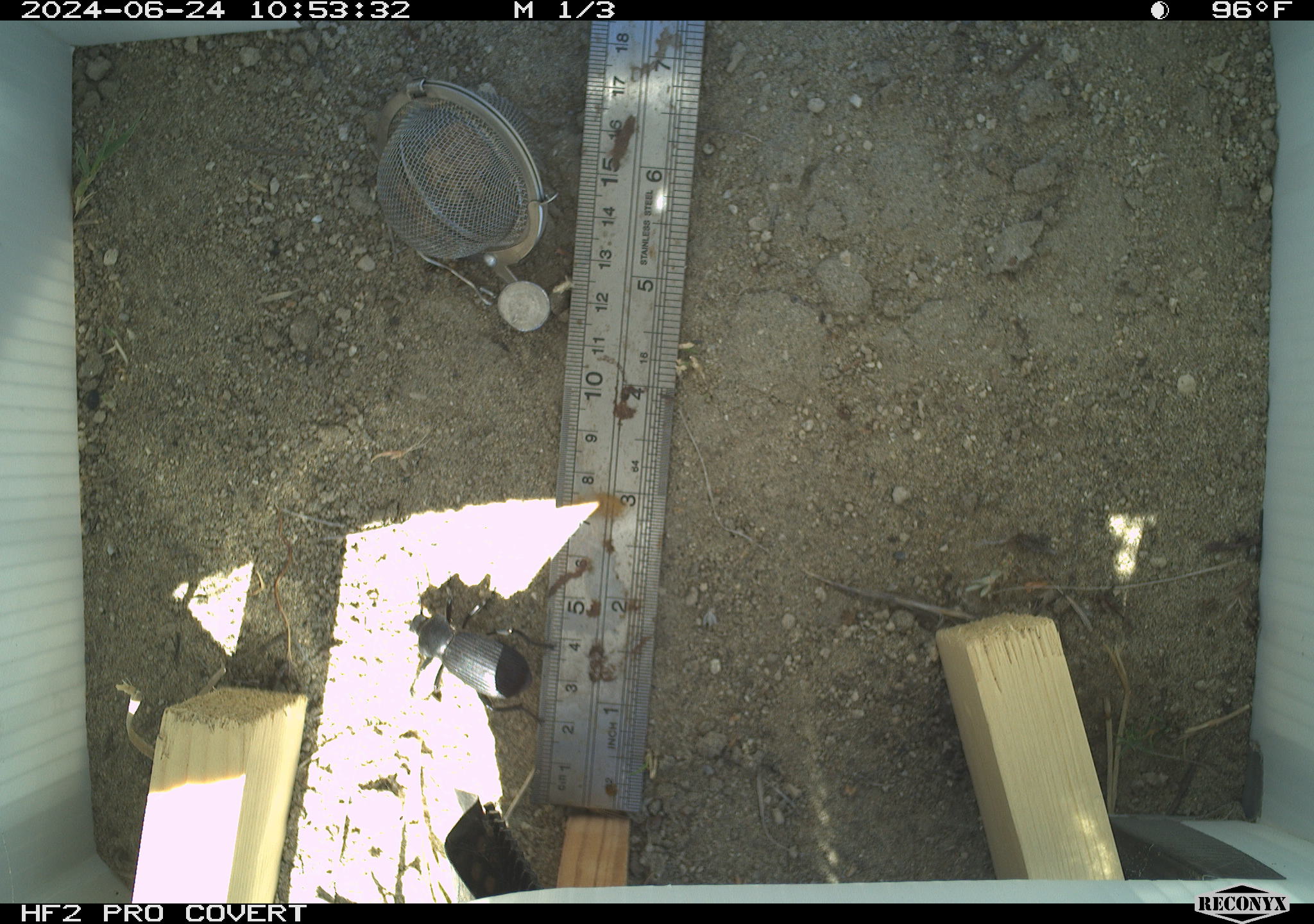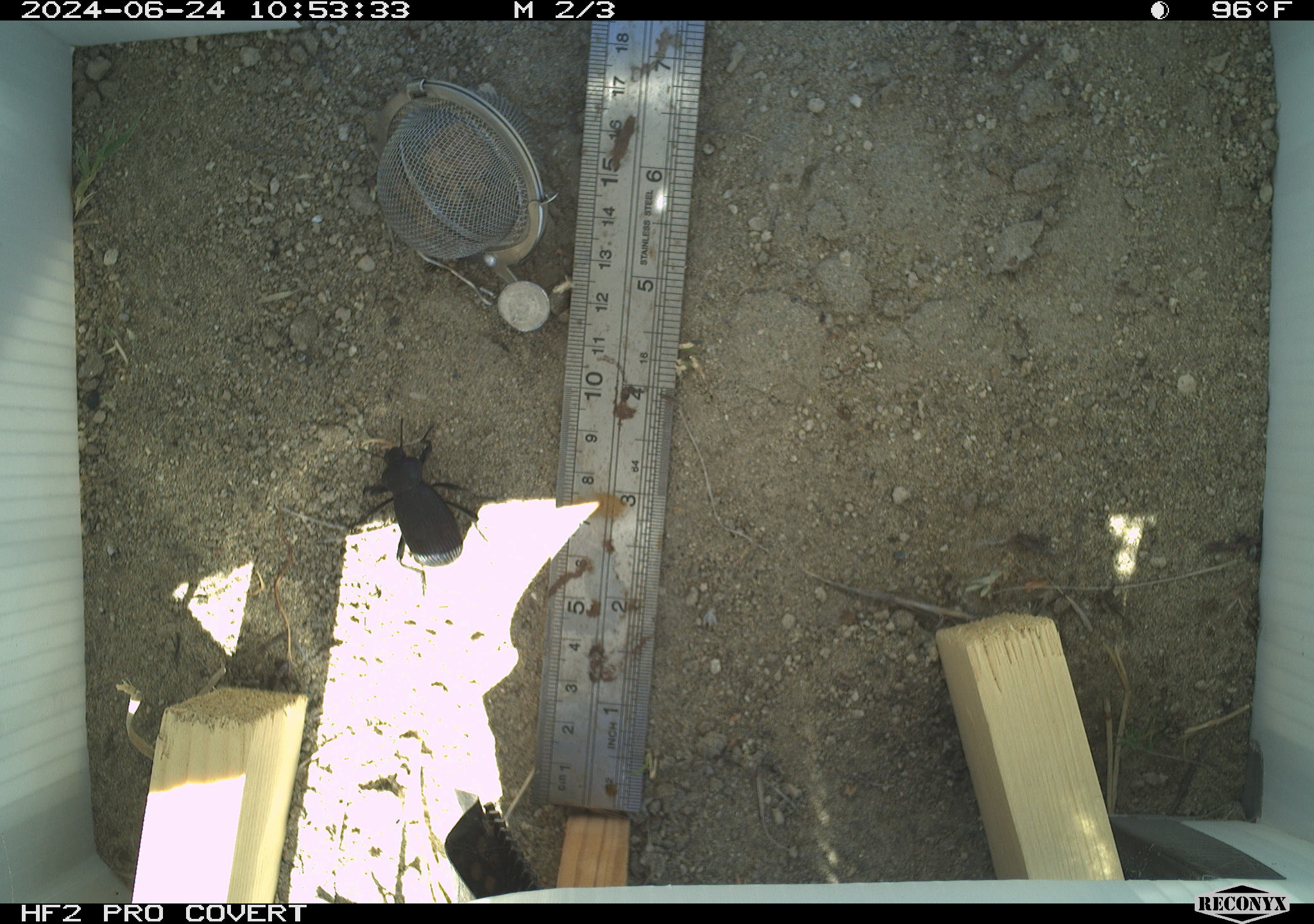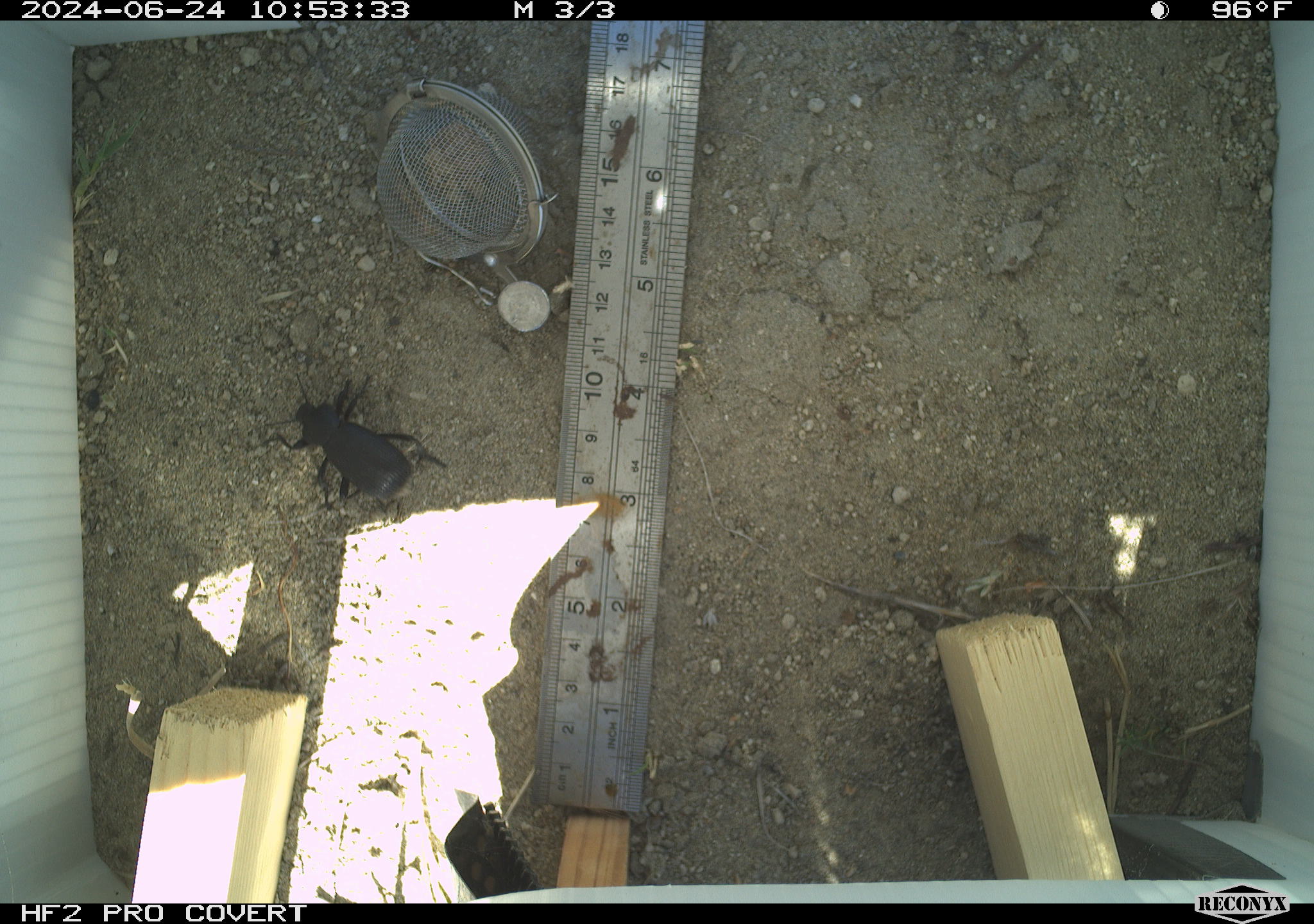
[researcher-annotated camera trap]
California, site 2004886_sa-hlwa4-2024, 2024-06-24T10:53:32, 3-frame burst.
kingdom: Animalia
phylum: Arthropoda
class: Insecta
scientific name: Insecta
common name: insect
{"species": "insect (Insecta)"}